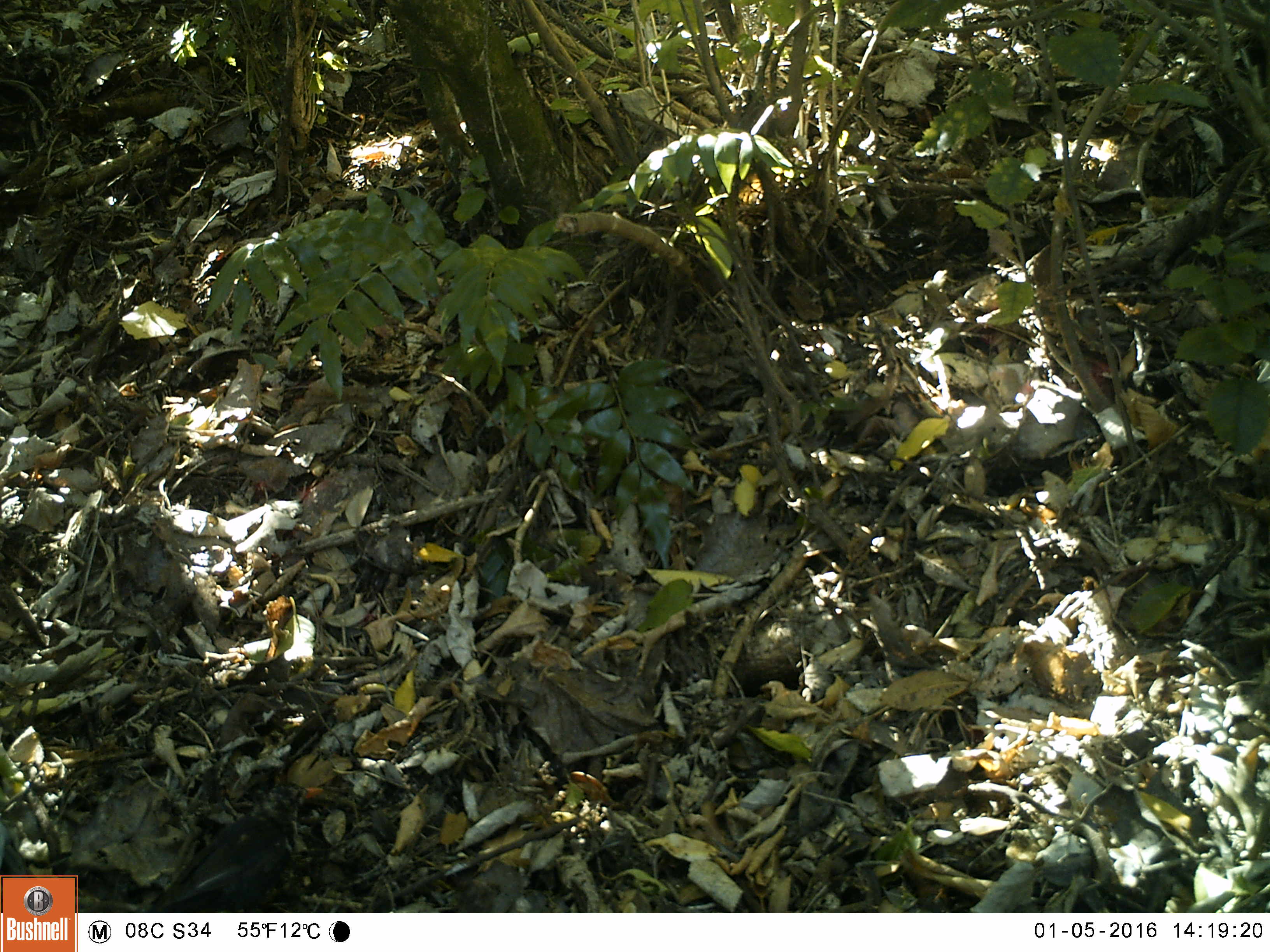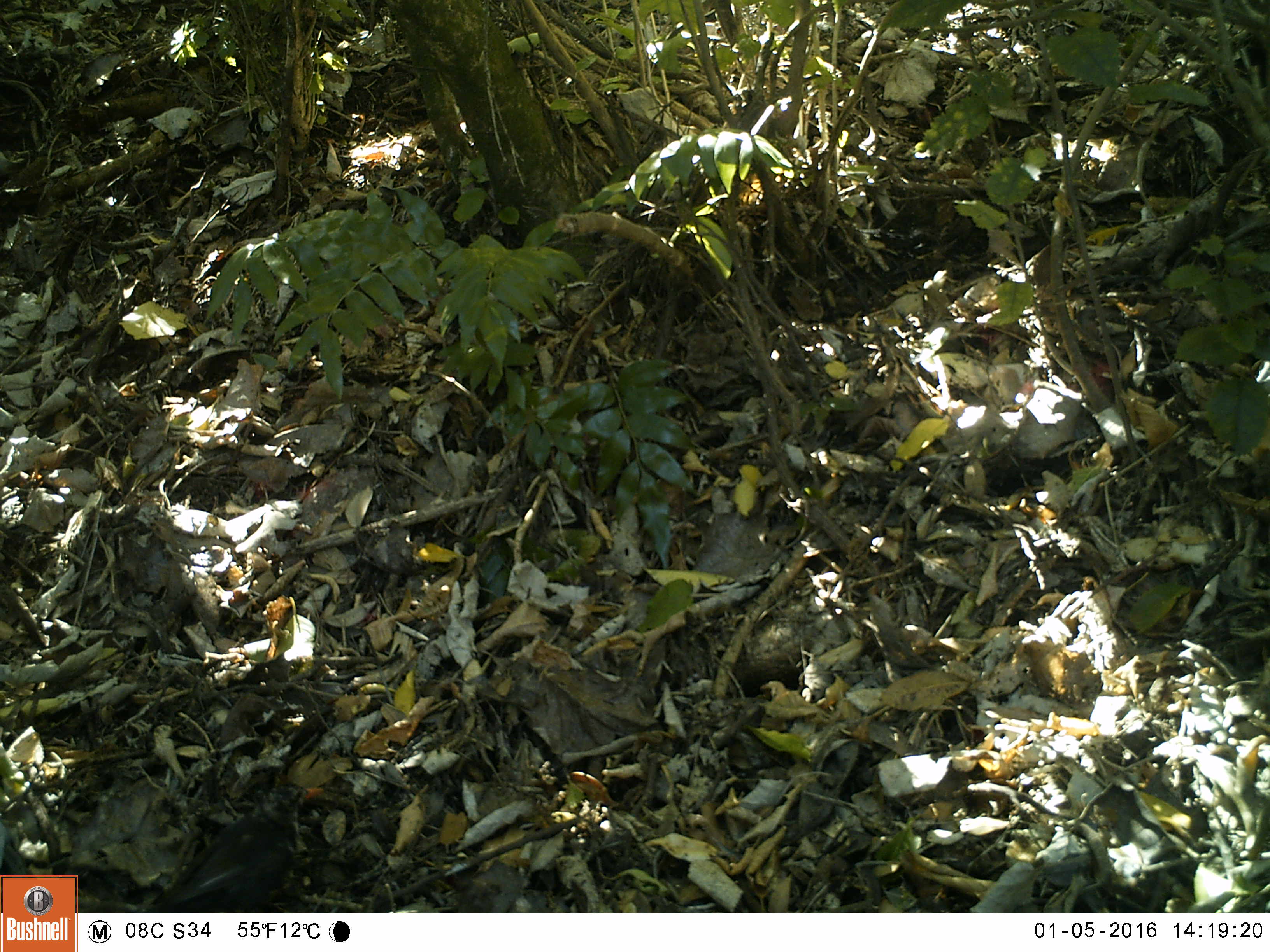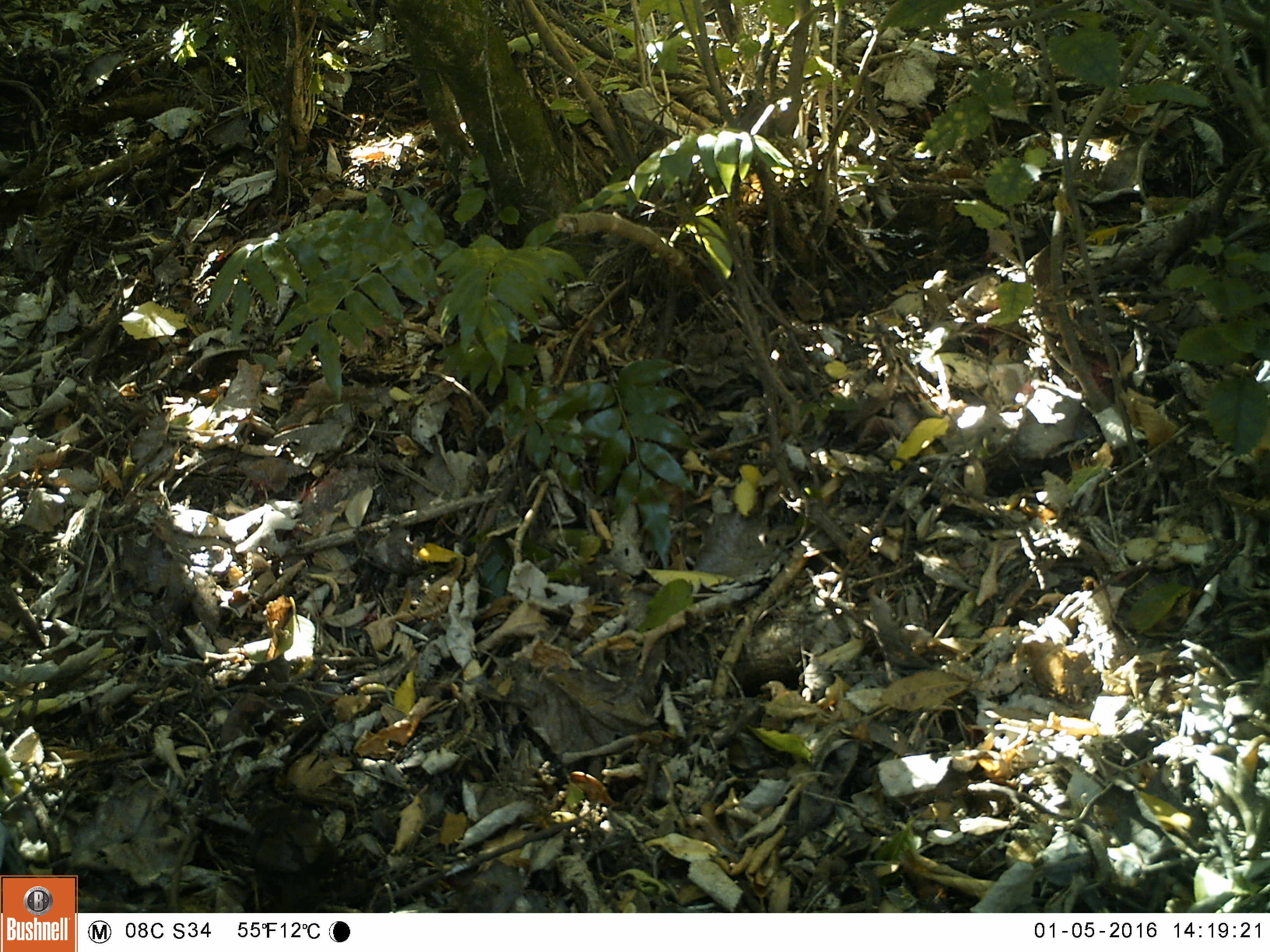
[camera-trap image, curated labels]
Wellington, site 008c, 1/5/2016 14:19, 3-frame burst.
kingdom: Animalia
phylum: Chordata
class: Aves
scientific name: Aves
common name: bird